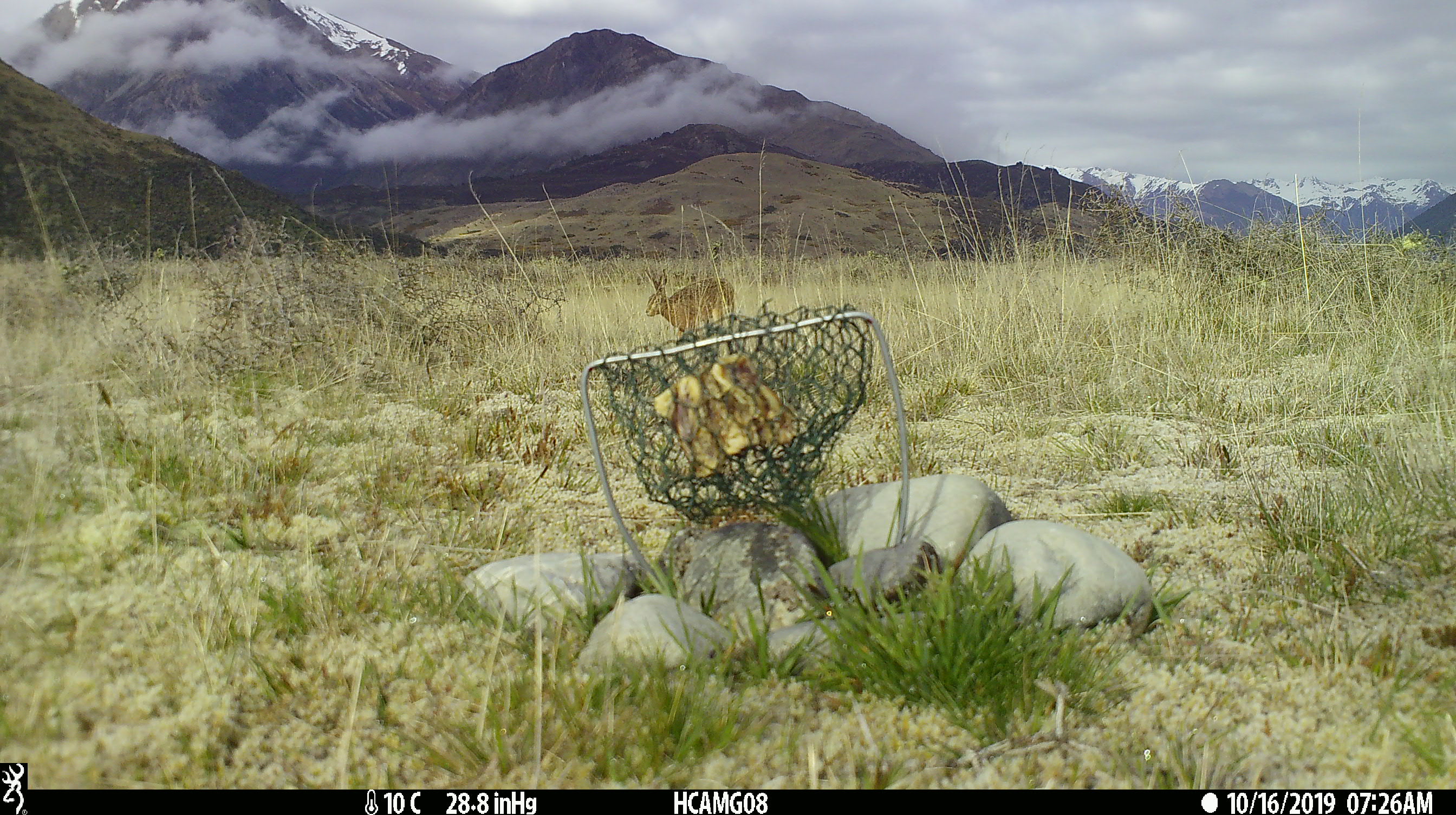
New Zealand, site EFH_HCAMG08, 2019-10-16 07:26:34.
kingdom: Animalia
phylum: Chordata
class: Mammalia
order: Lagomorpha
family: Leporidae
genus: Lepus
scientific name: Lepus europaeus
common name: brown hare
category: hare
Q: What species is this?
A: Hare (brown hare) (Lepus europaeus).